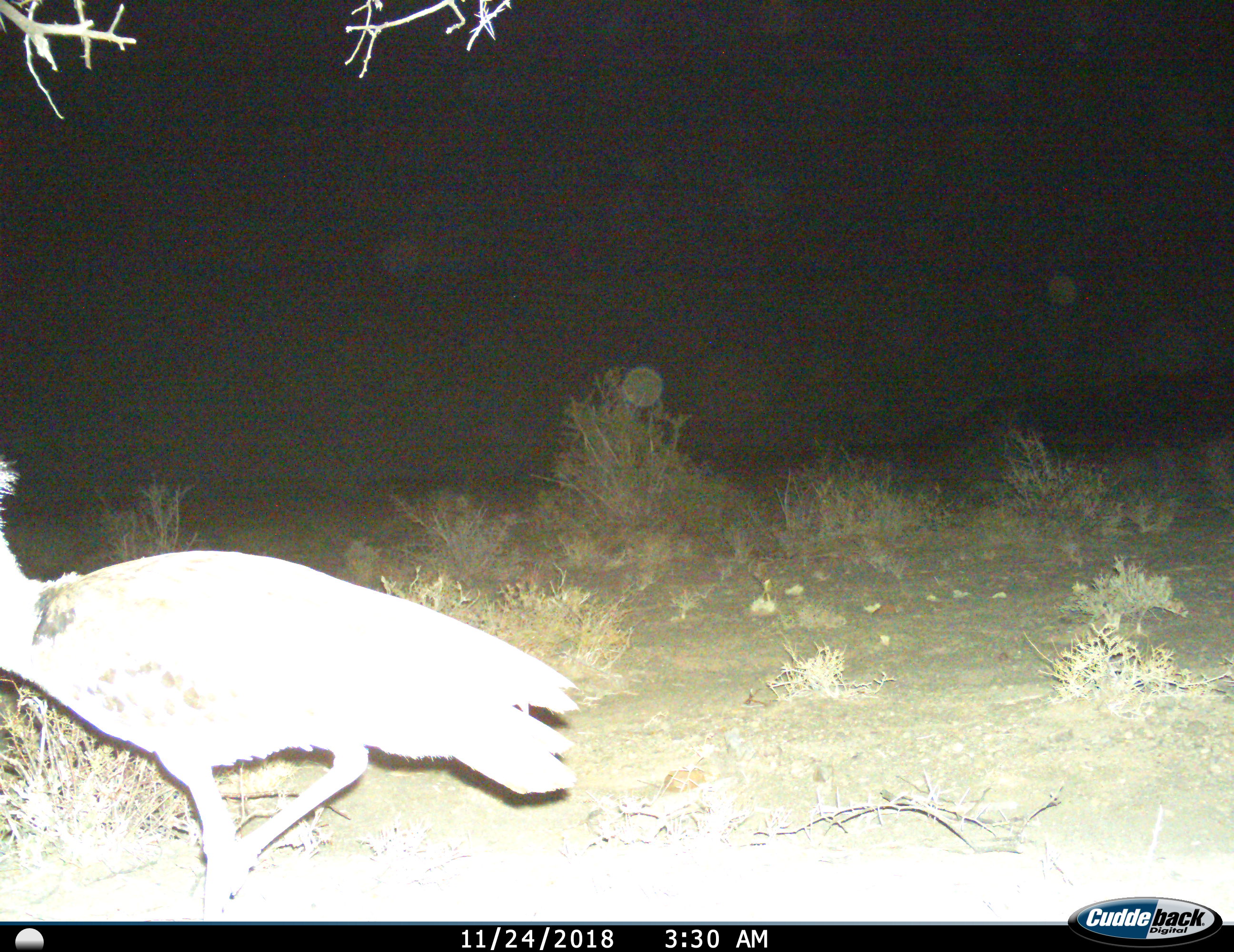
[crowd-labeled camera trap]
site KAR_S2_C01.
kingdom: Animalia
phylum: Chordata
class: Aves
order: Otidiformes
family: Otididae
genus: Ardeotis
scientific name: Ardeotis kori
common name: kori bustard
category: bustardkori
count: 1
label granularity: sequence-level